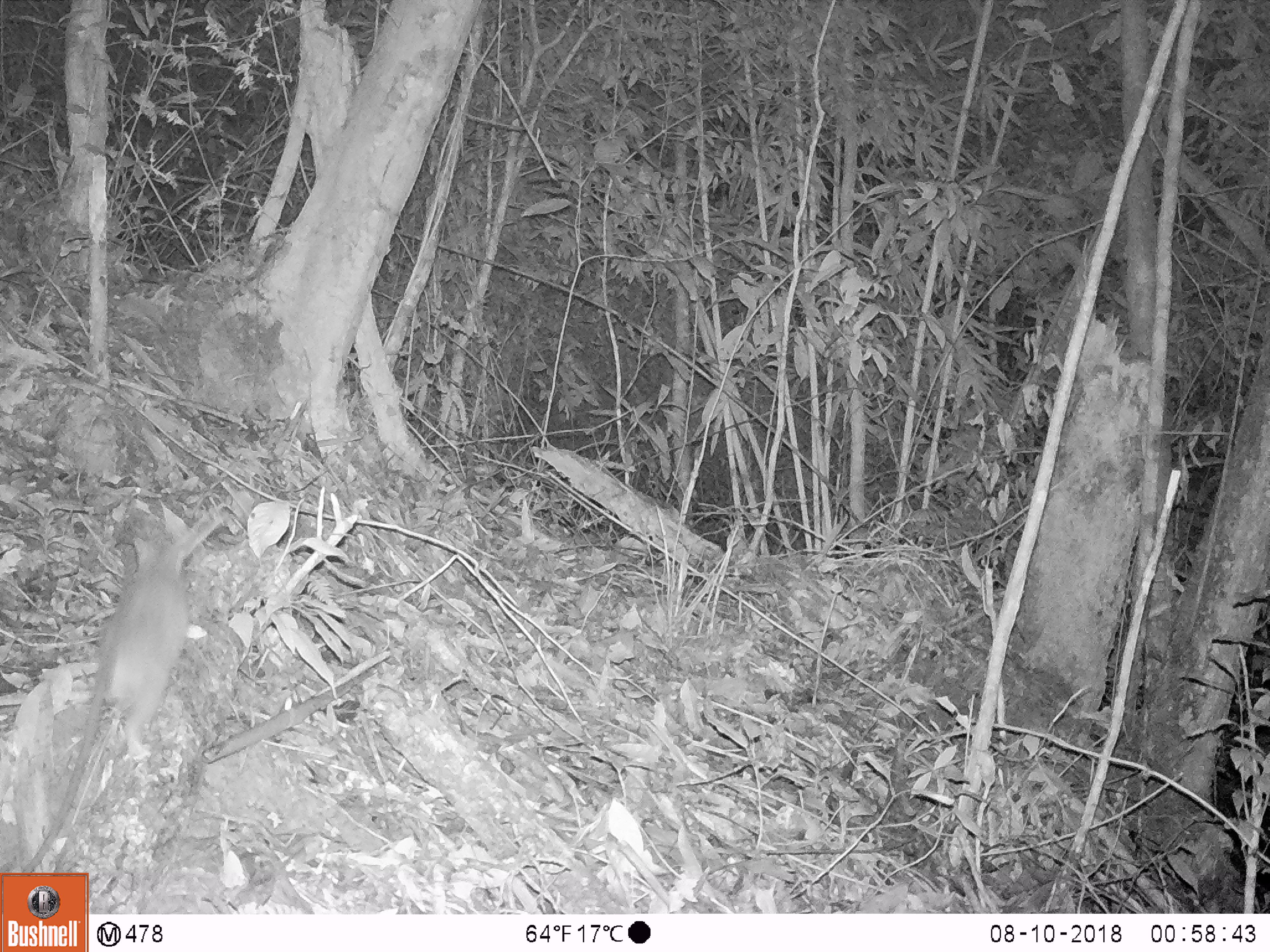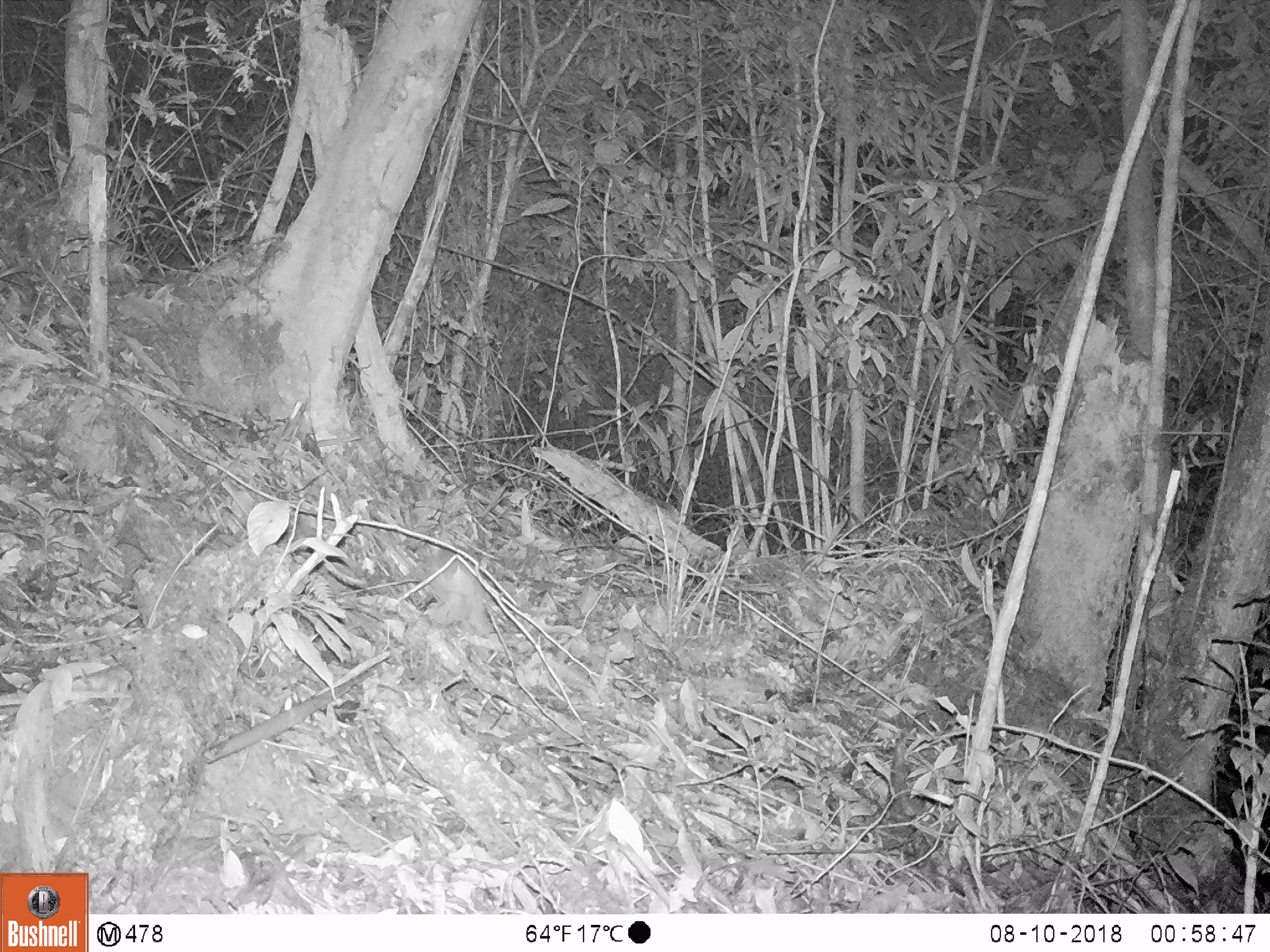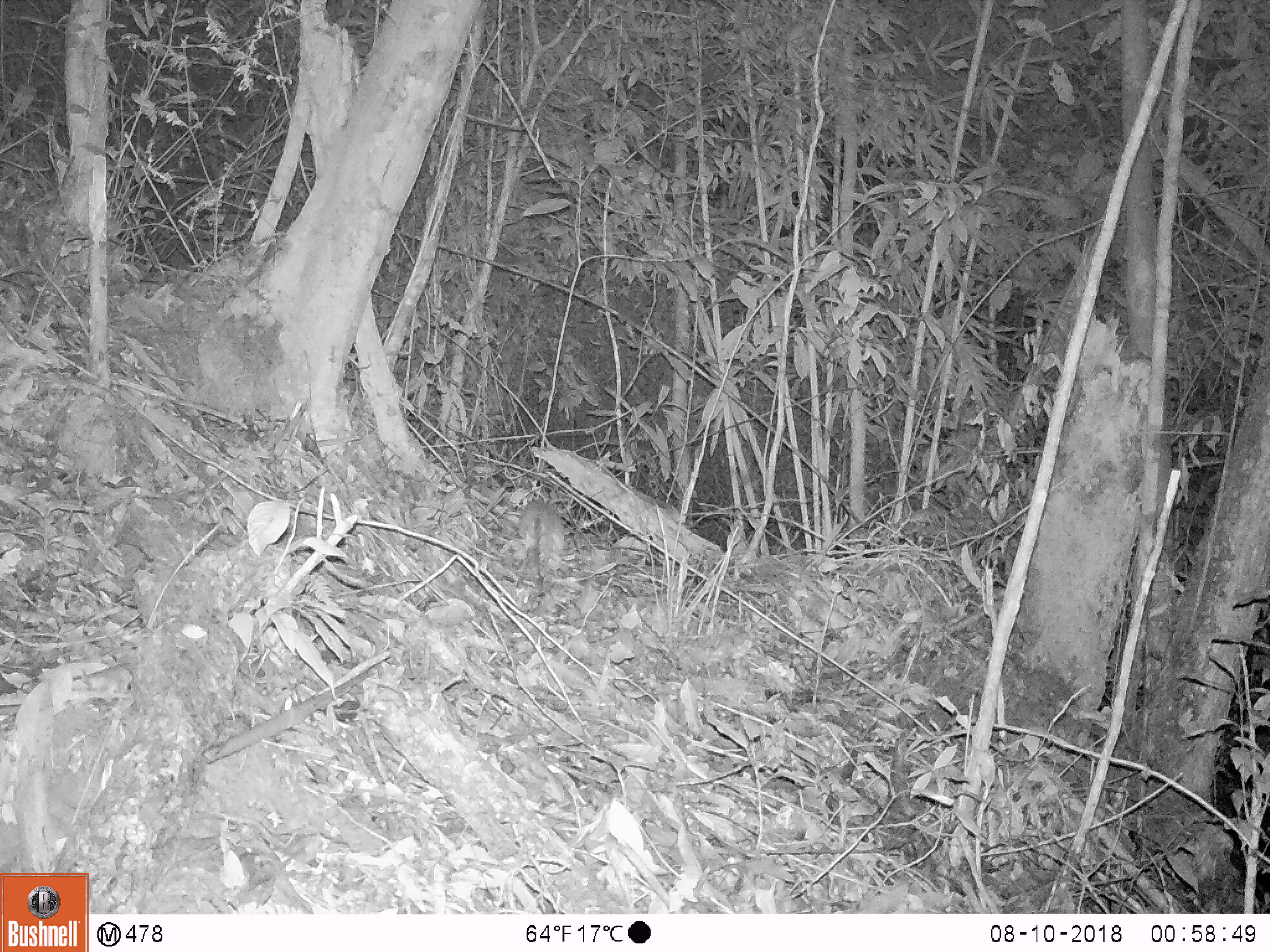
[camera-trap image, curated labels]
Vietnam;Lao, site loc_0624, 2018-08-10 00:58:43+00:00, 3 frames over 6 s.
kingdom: Animalia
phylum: Chordata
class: Mammalia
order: Rodentia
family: Muridae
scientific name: Muridae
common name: old-world mice and rats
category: unidentified murid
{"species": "unidentified murid (old-world mice and rats) (Muridae)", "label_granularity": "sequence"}